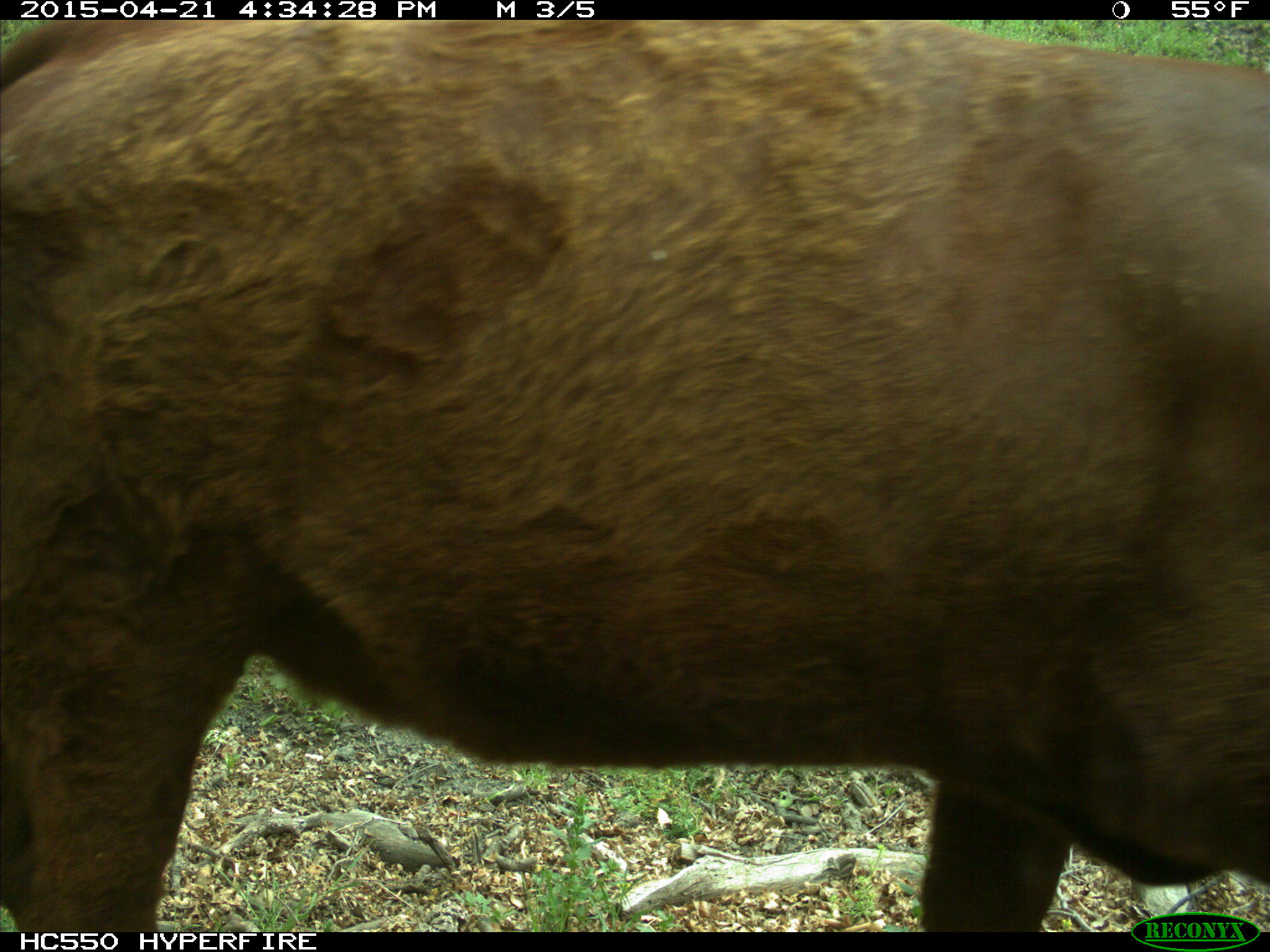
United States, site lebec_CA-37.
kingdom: Animalia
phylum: Chordata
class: Mammalia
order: Artiodactyla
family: Bovidae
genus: Bos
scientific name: Bos taurus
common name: domestic cow